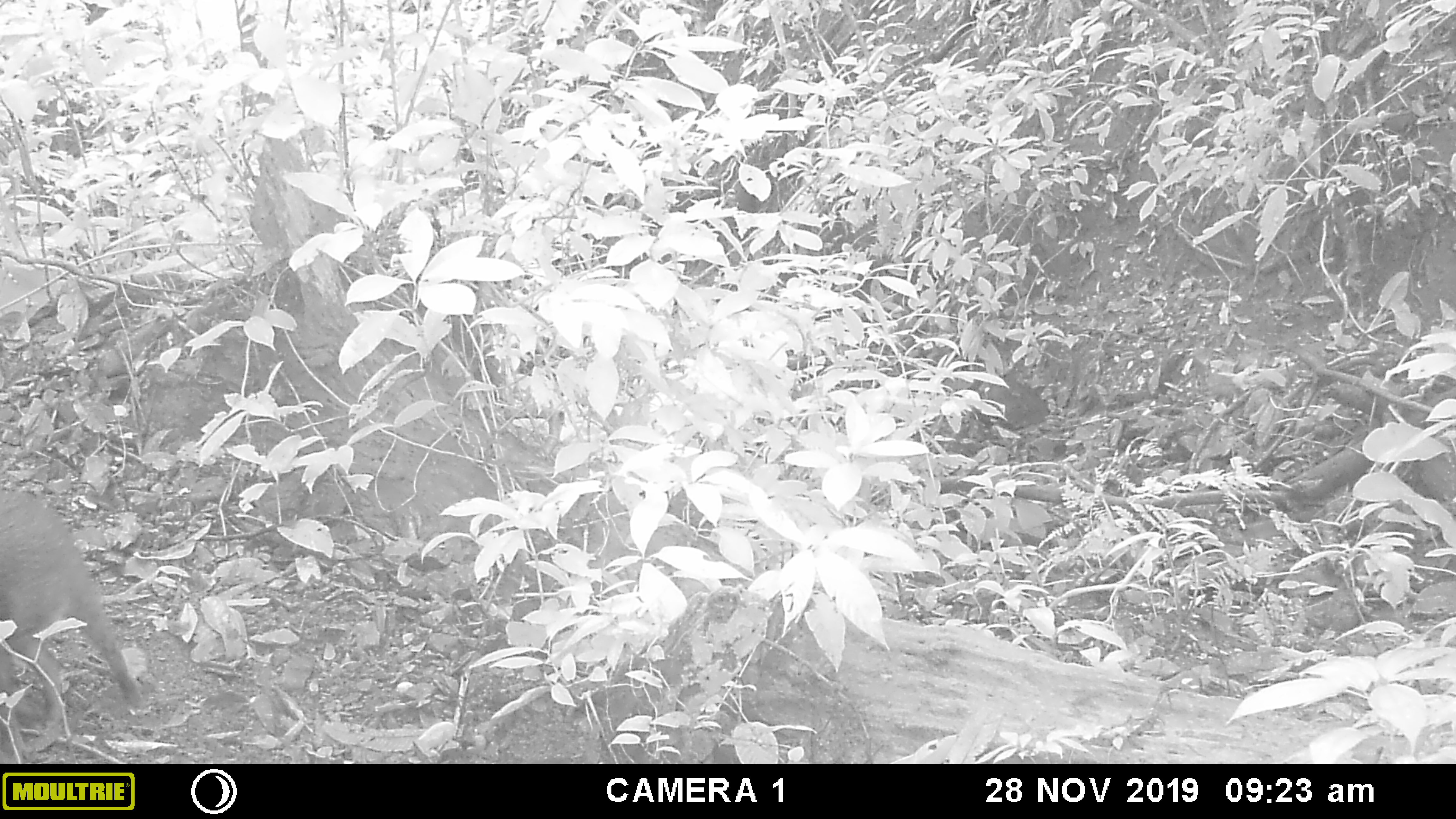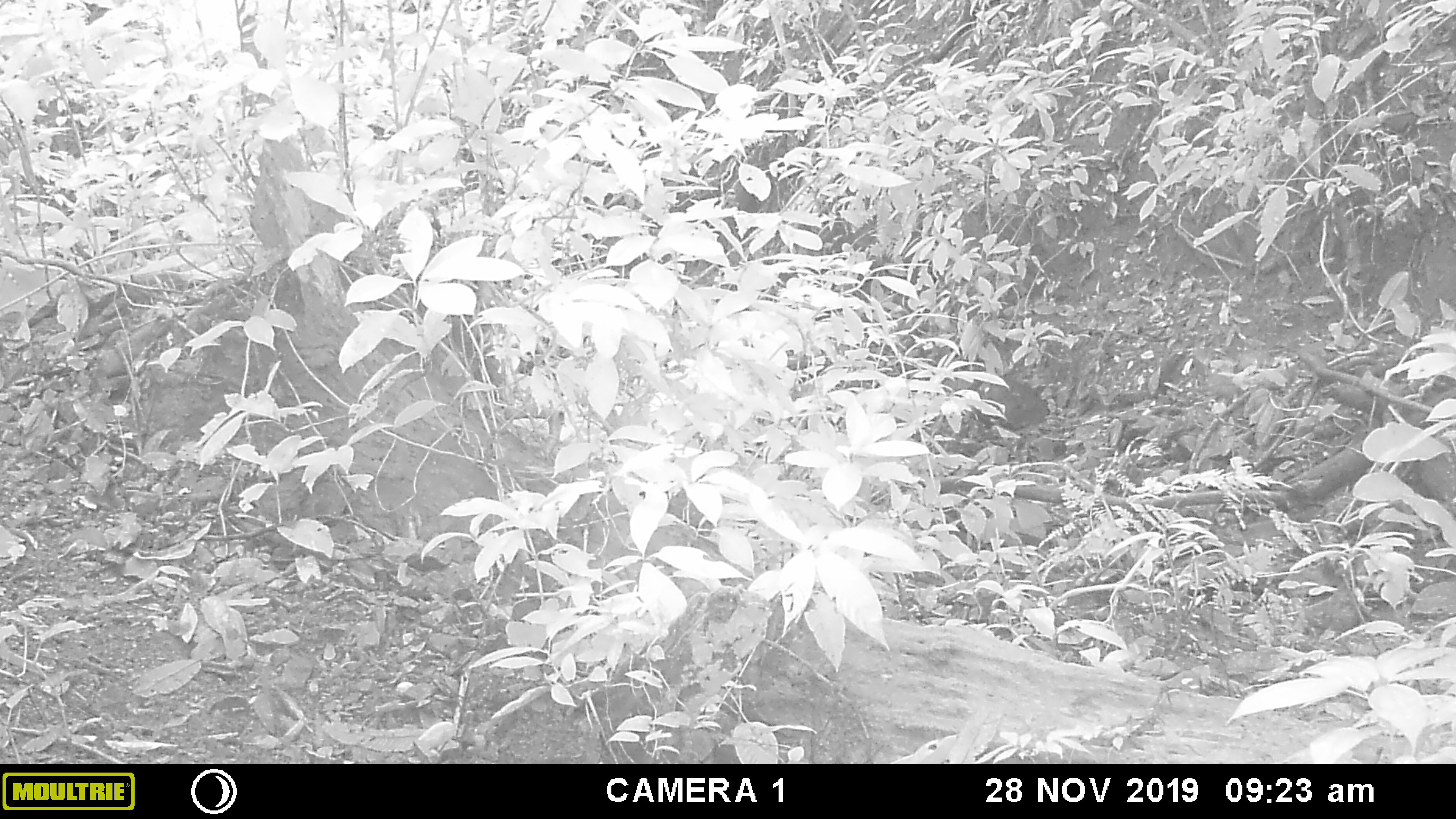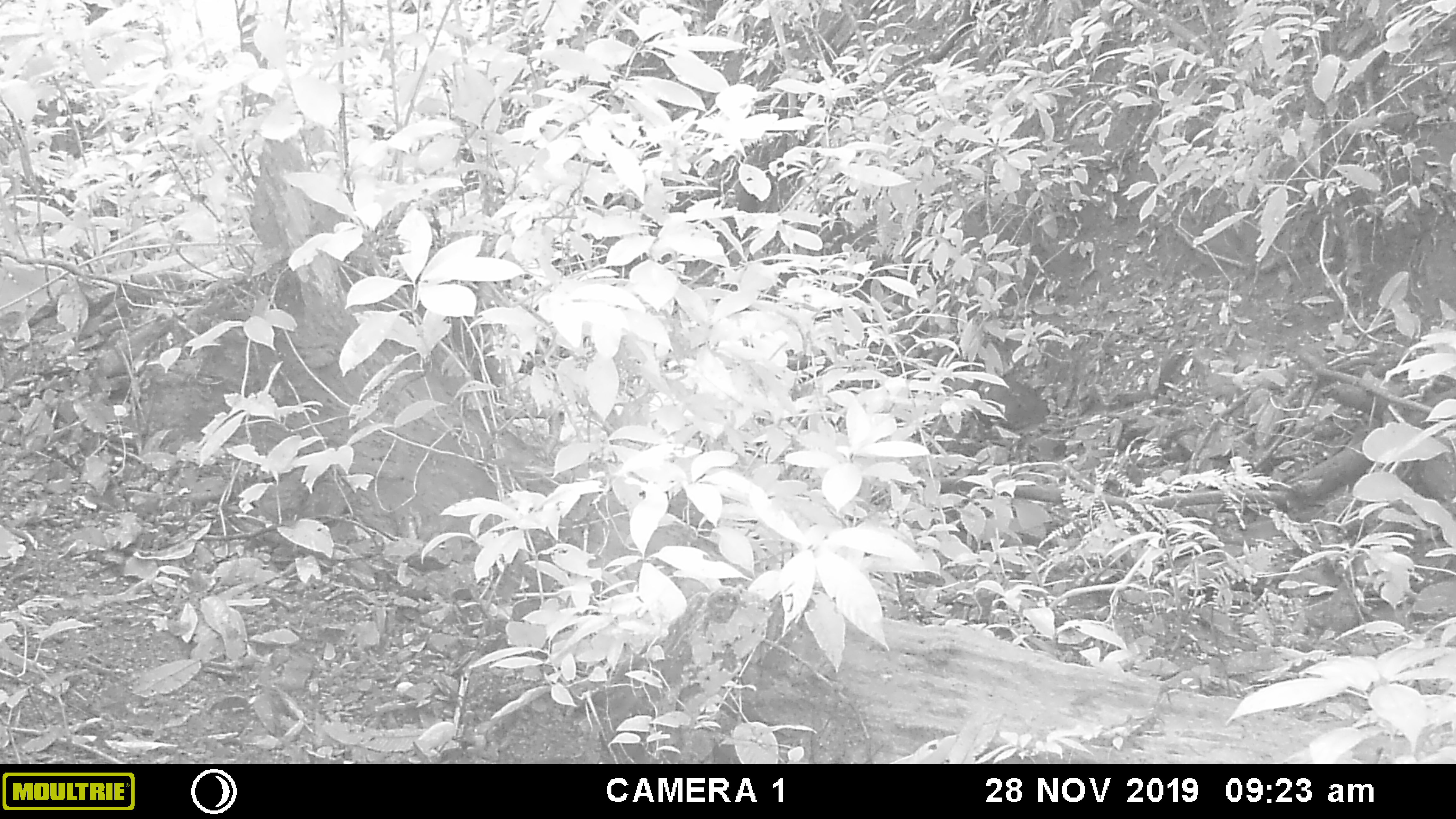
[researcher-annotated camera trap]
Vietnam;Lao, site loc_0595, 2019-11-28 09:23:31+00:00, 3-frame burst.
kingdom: Animalia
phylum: Chordata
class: Mammalia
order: Artiodactyla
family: Suidae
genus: Sus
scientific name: Sus scrofa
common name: eurasian wild pig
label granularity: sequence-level